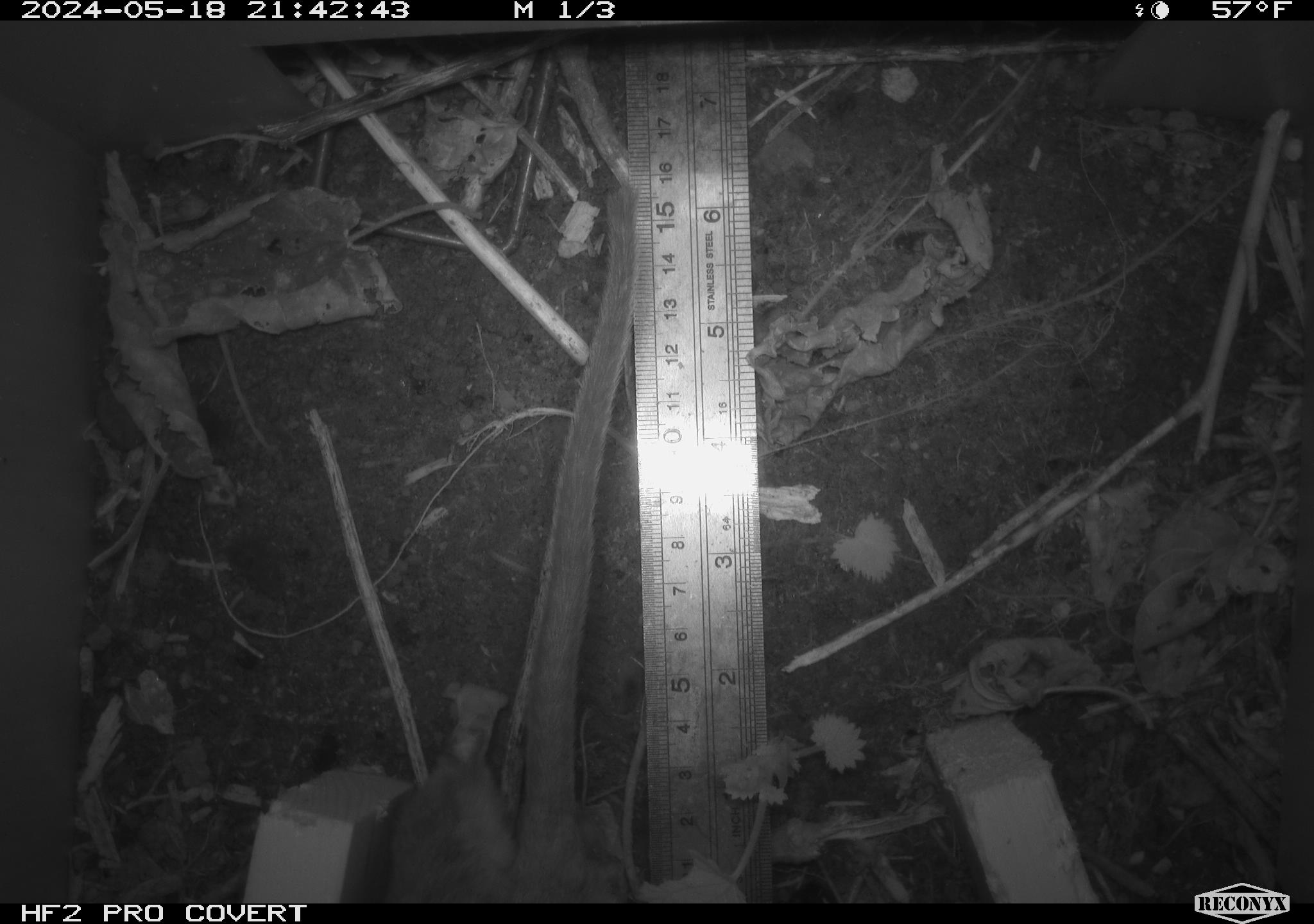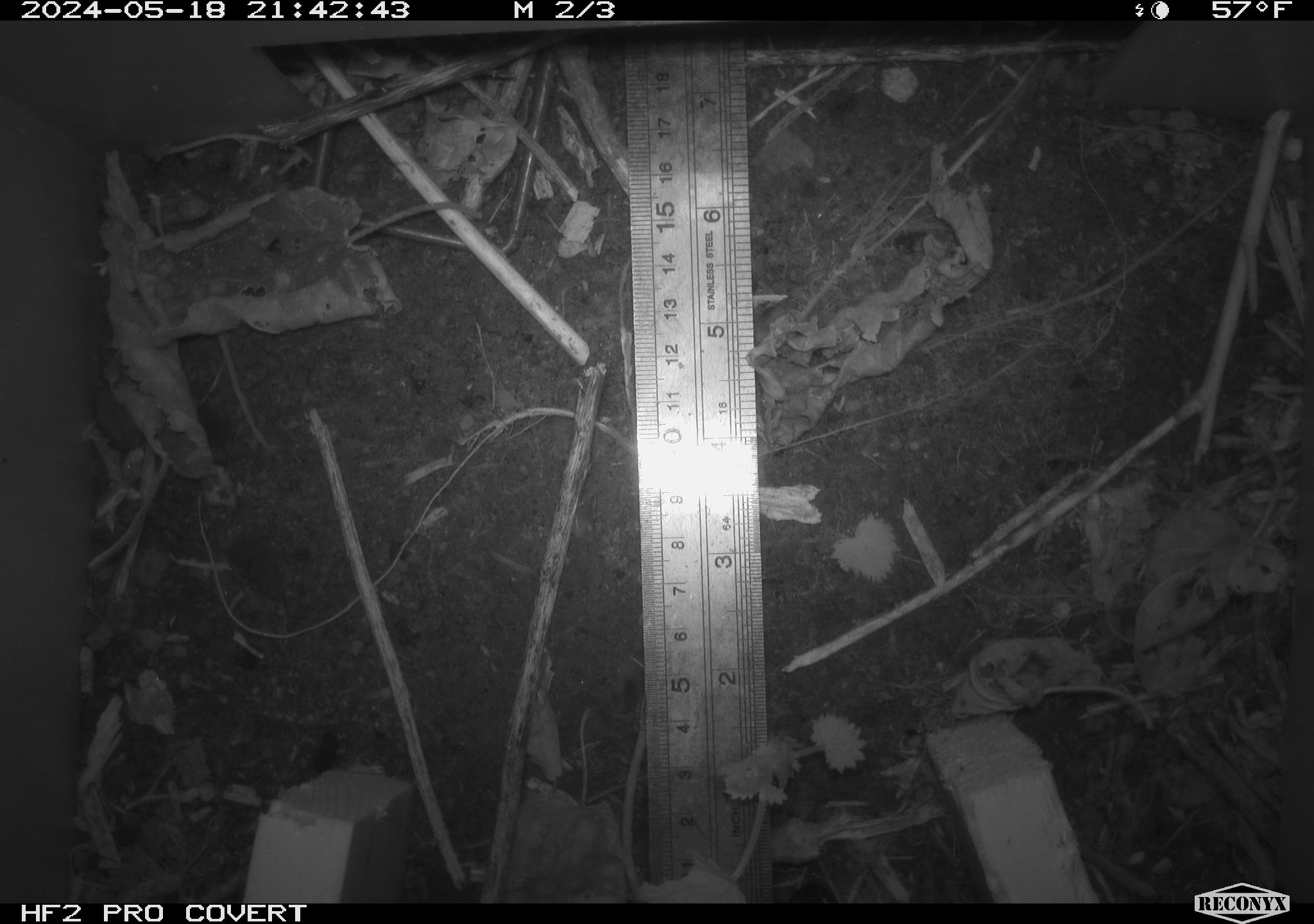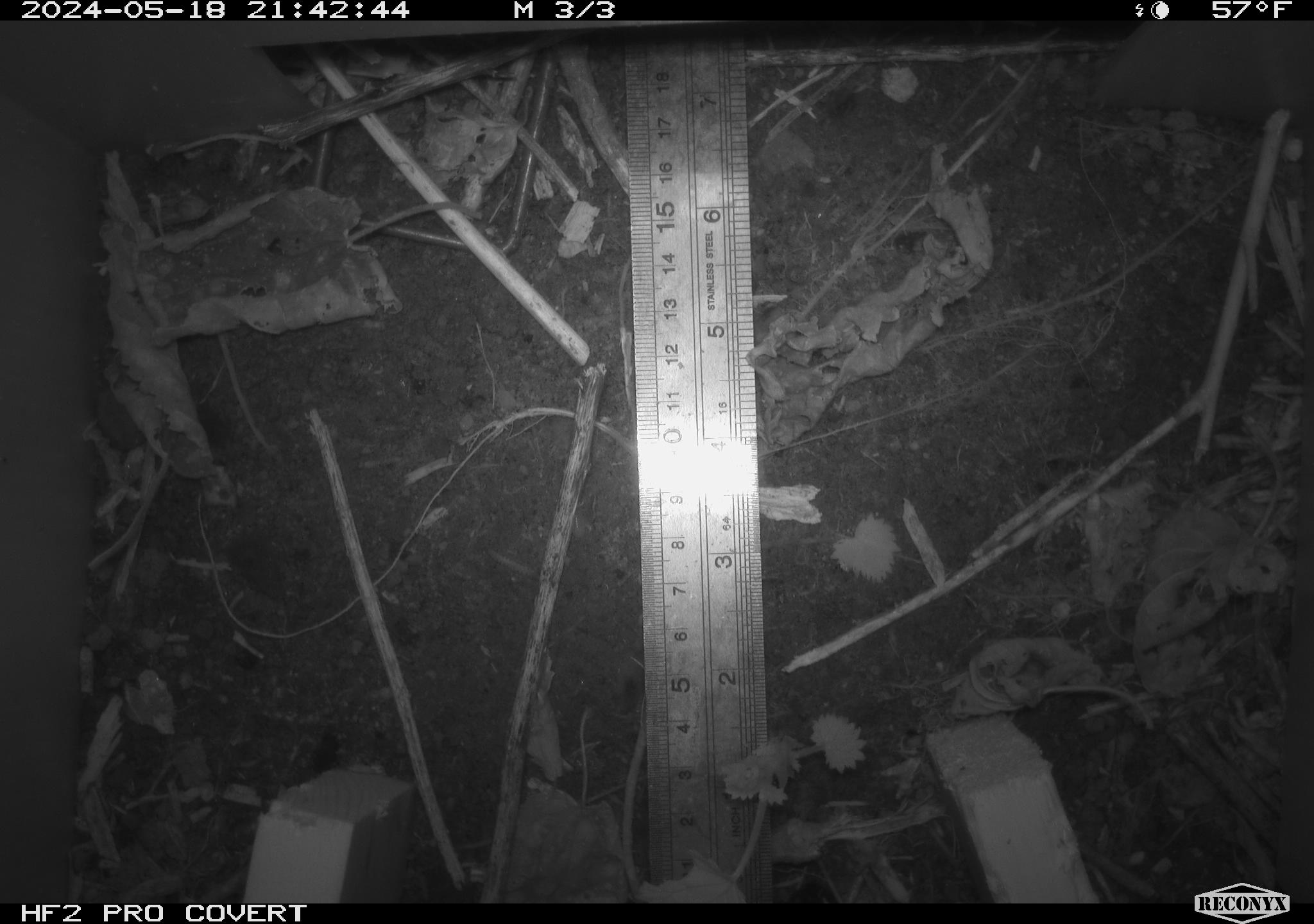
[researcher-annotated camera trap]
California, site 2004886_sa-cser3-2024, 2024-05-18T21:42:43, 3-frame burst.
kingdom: Animalia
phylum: Chordata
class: Mammalia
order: Rodentia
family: Muridae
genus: Rattus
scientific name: Rattus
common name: rat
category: rattus species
Rattus species (rat) (Rattus).